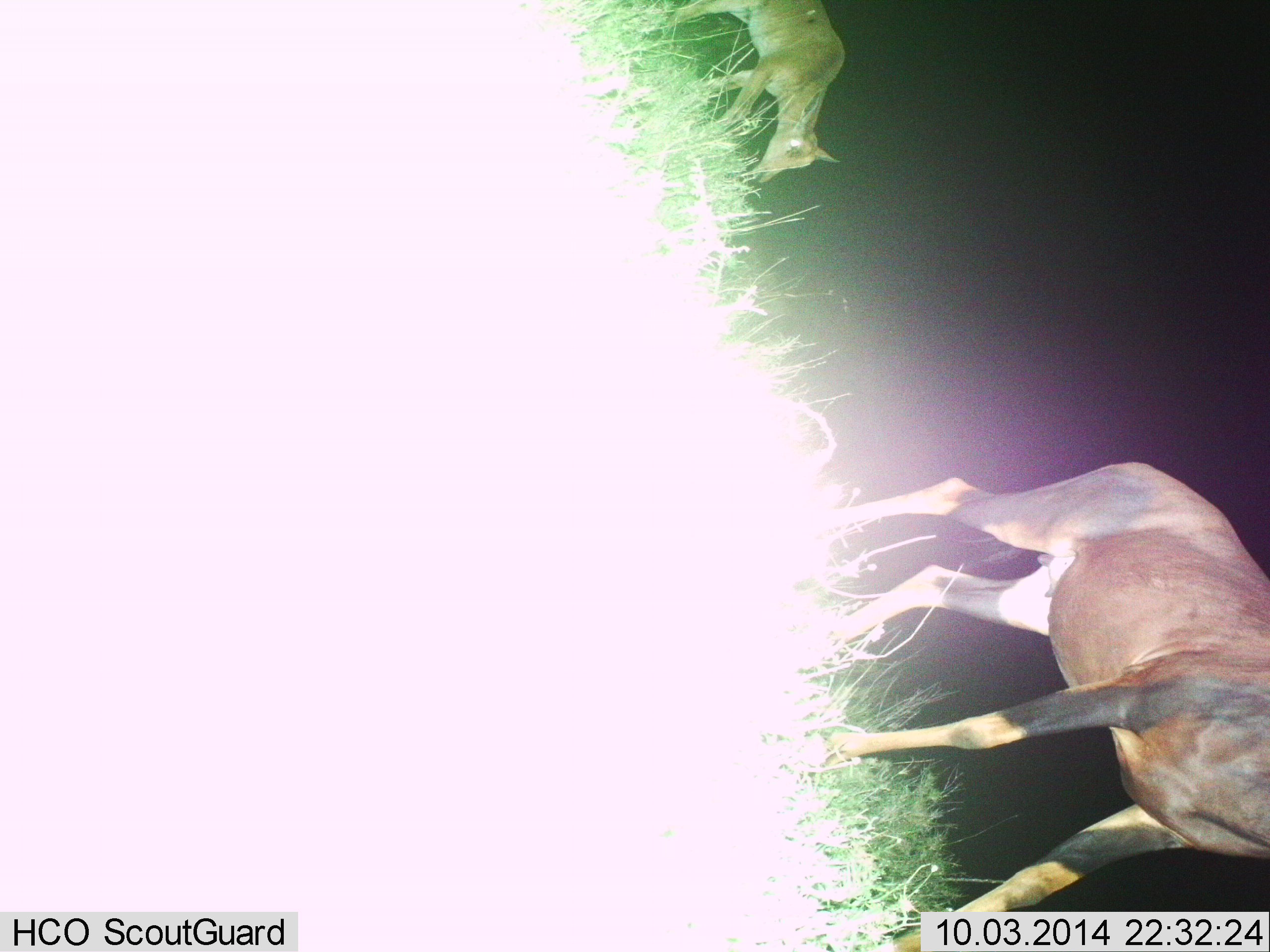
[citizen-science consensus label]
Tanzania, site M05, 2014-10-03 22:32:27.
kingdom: Animalia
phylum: Chordata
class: Mammalia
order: Artiodactyla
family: Bovidae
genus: Damaliscus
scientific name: Damaliscus lunatus jimela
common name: topi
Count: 2.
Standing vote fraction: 60%.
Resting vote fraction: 0%.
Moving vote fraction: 50%.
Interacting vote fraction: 0%.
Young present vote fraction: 10%.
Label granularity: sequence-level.